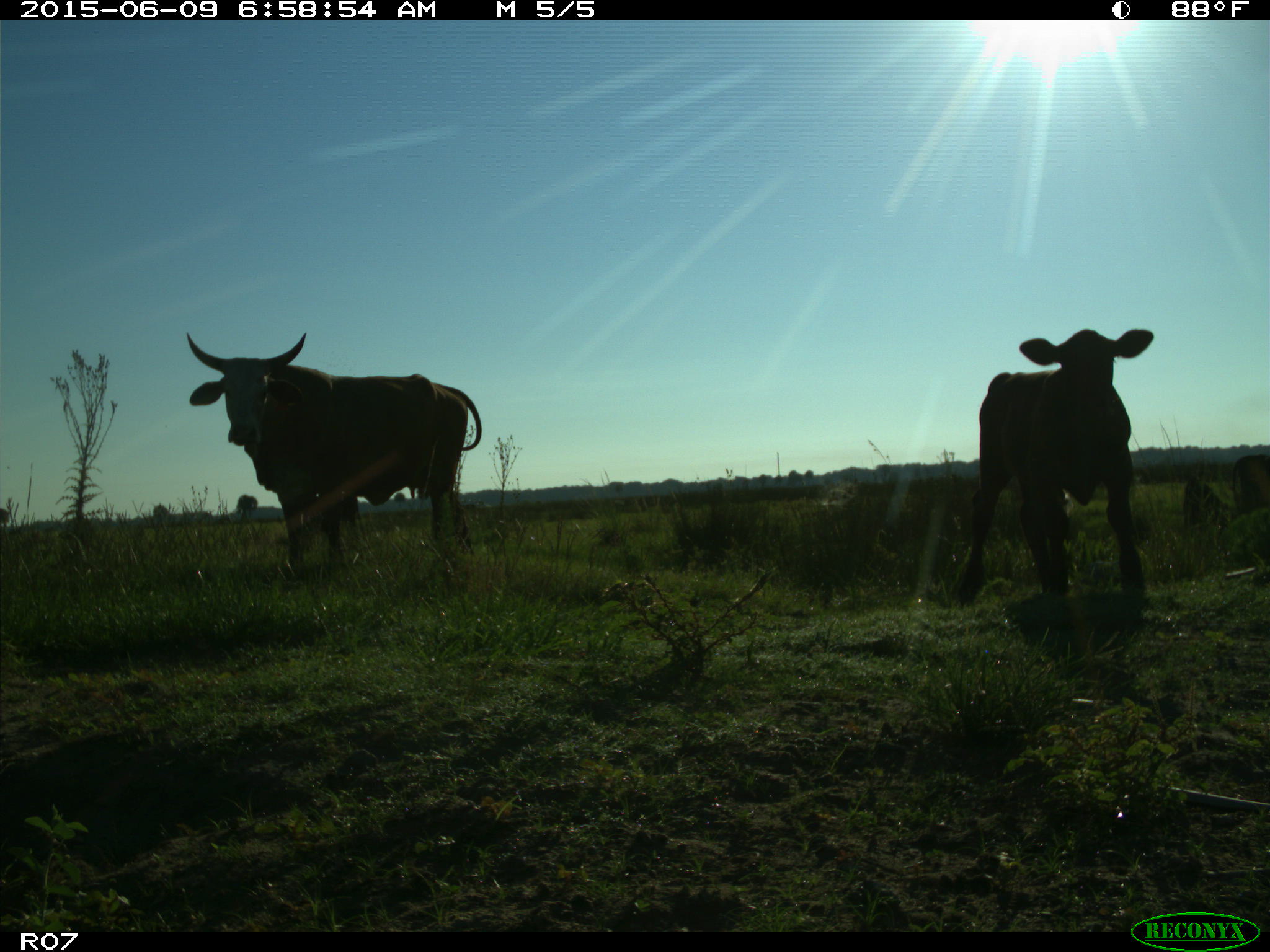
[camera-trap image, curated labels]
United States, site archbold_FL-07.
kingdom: Animalia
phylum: Chordata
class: Mammalia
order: Artiodactyla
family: Bovidae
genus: Bos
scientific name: Bos taurus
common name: domestic cow